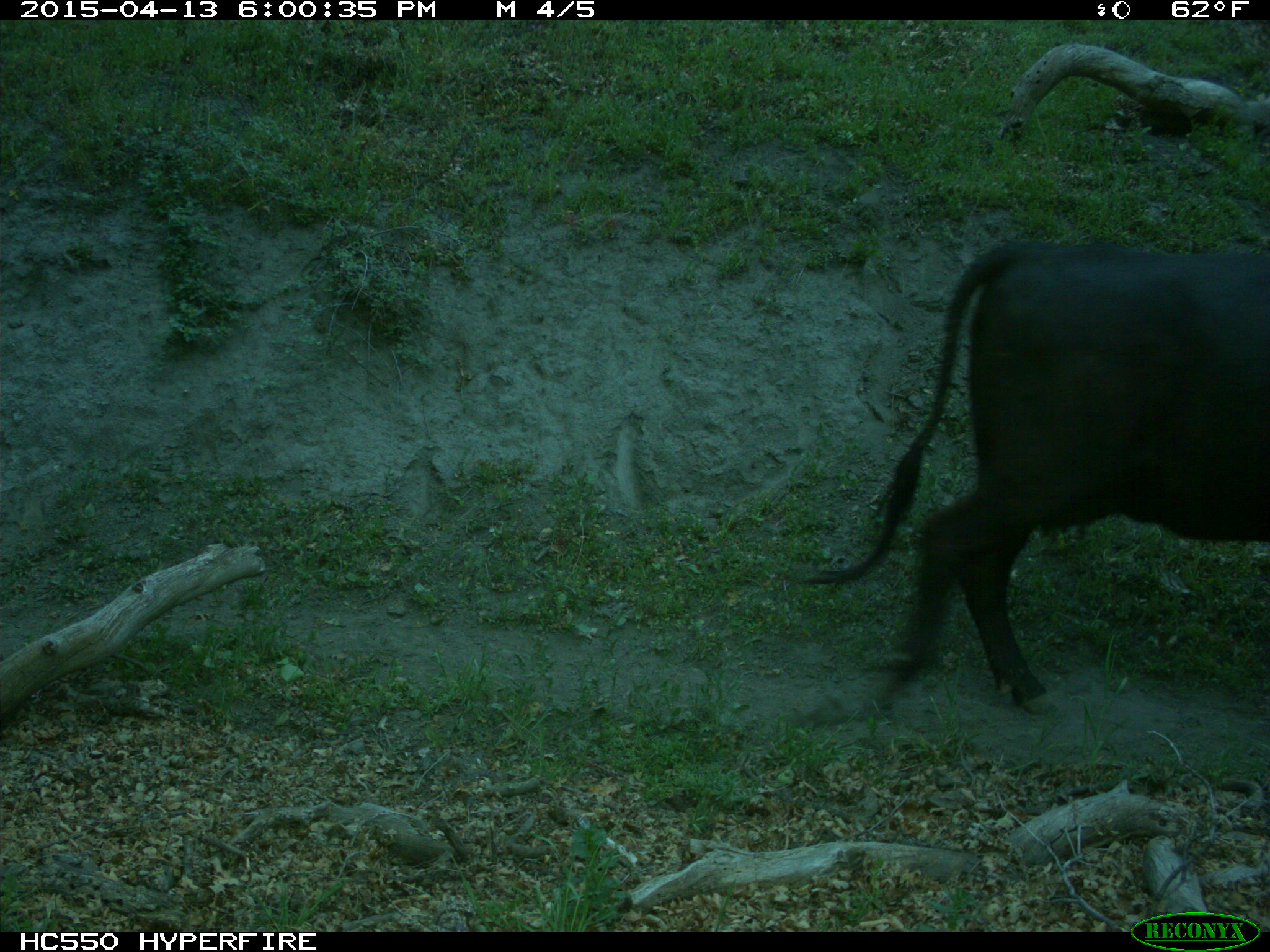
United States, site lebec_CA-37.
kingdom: Animalia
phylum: Chordata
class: Mammalia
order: Artiodactyla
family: Bovidae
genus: Bos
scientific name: Bos taurus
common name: domestic cow